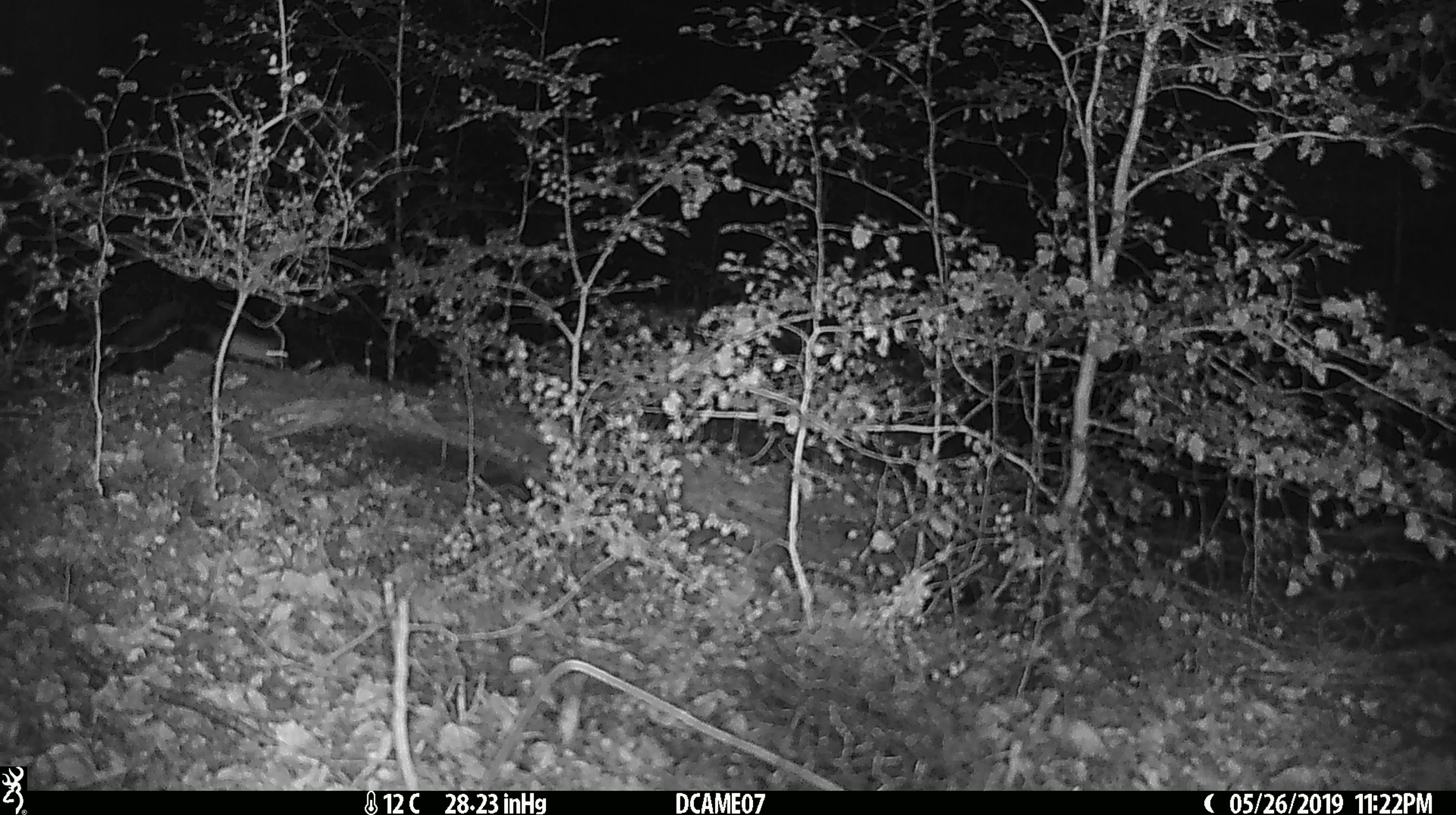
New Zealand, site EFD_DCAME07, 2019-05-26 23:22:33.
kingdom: Animalia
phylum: Chordata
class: Mammalia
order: Rodentia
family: Muridae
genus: Mus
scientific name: Mus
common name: mouse